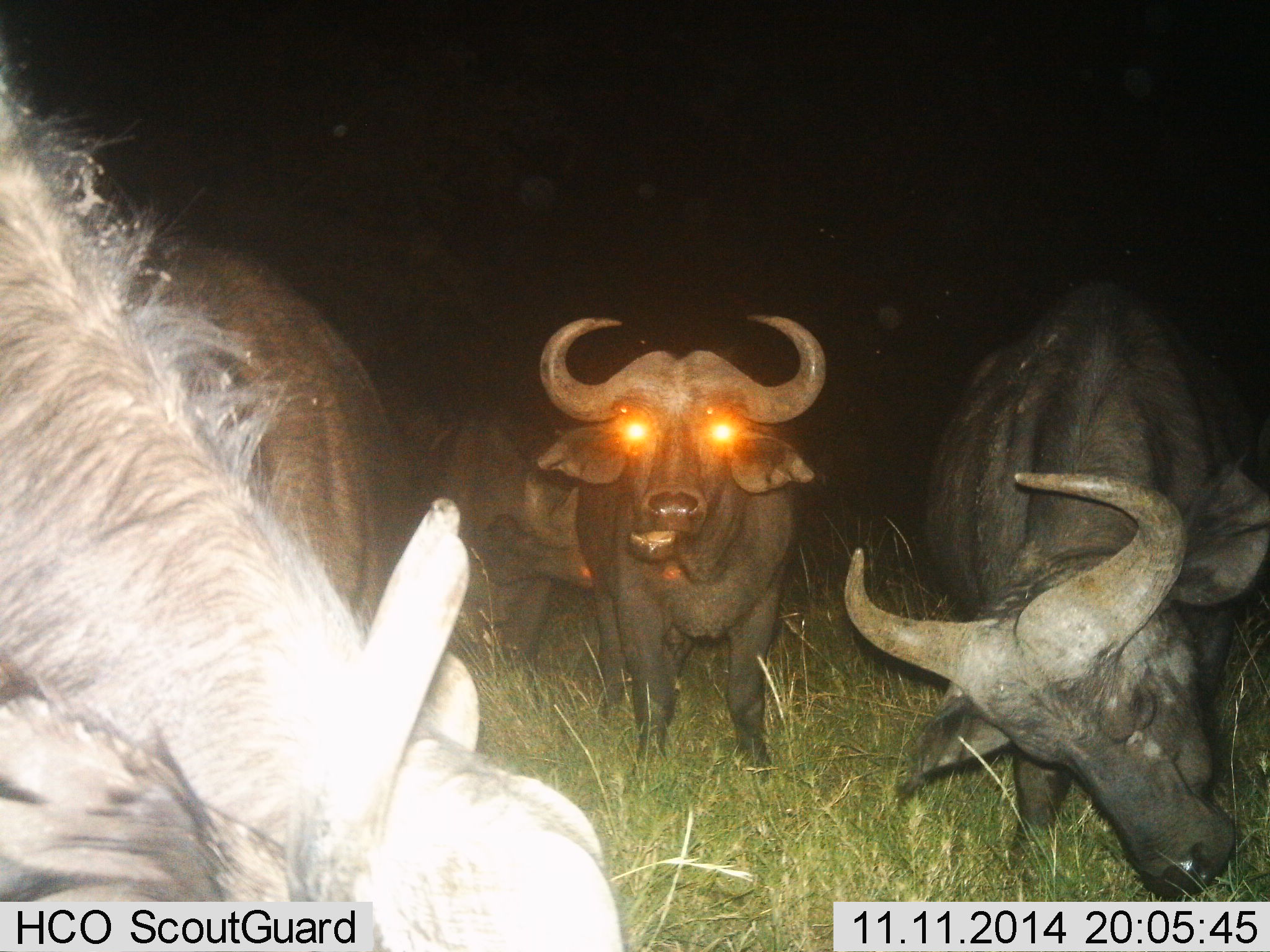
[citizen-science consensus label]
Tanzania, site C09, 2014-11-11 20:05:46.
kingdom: Animalia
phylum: Chordata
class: Mammalia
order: Artiodactyla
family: Bovidae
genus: Syncerus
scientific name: Syncerus caffer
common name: cape buffalo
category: buffalo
Buffalo (cape buffalo) (Syncerus caffer), count 5. Behavior (volunteer vote fractions): standing 70%, resting 10%, moving 10%, interacting 0%. Young present (vote fraction): 0%. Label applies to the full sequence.